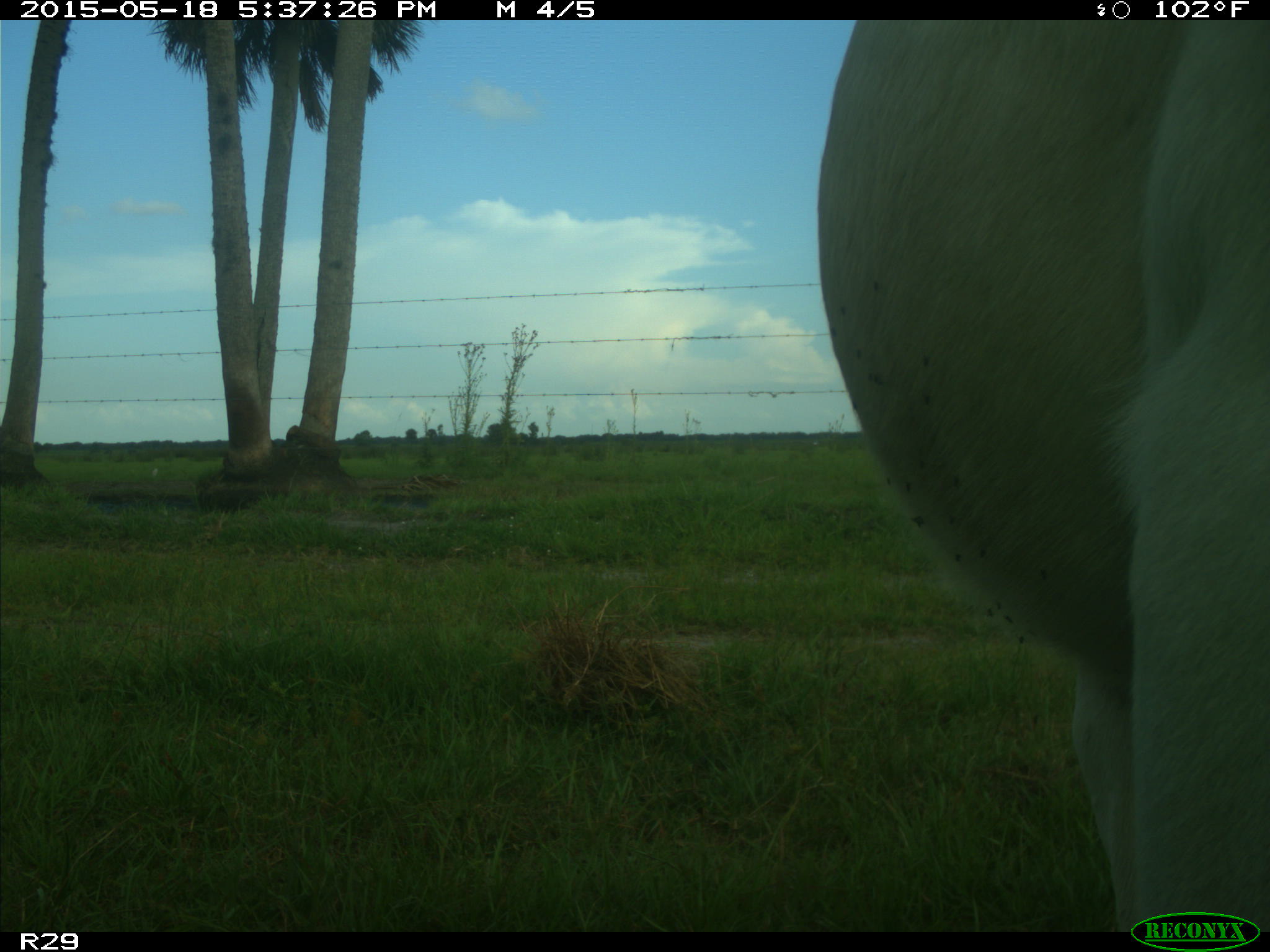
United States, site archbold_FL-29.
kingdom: Animalia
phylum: Chordata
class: Mammalia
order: Artiodactyla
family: Bovidae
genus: Bos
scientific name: Bos taurus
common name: domestic cow